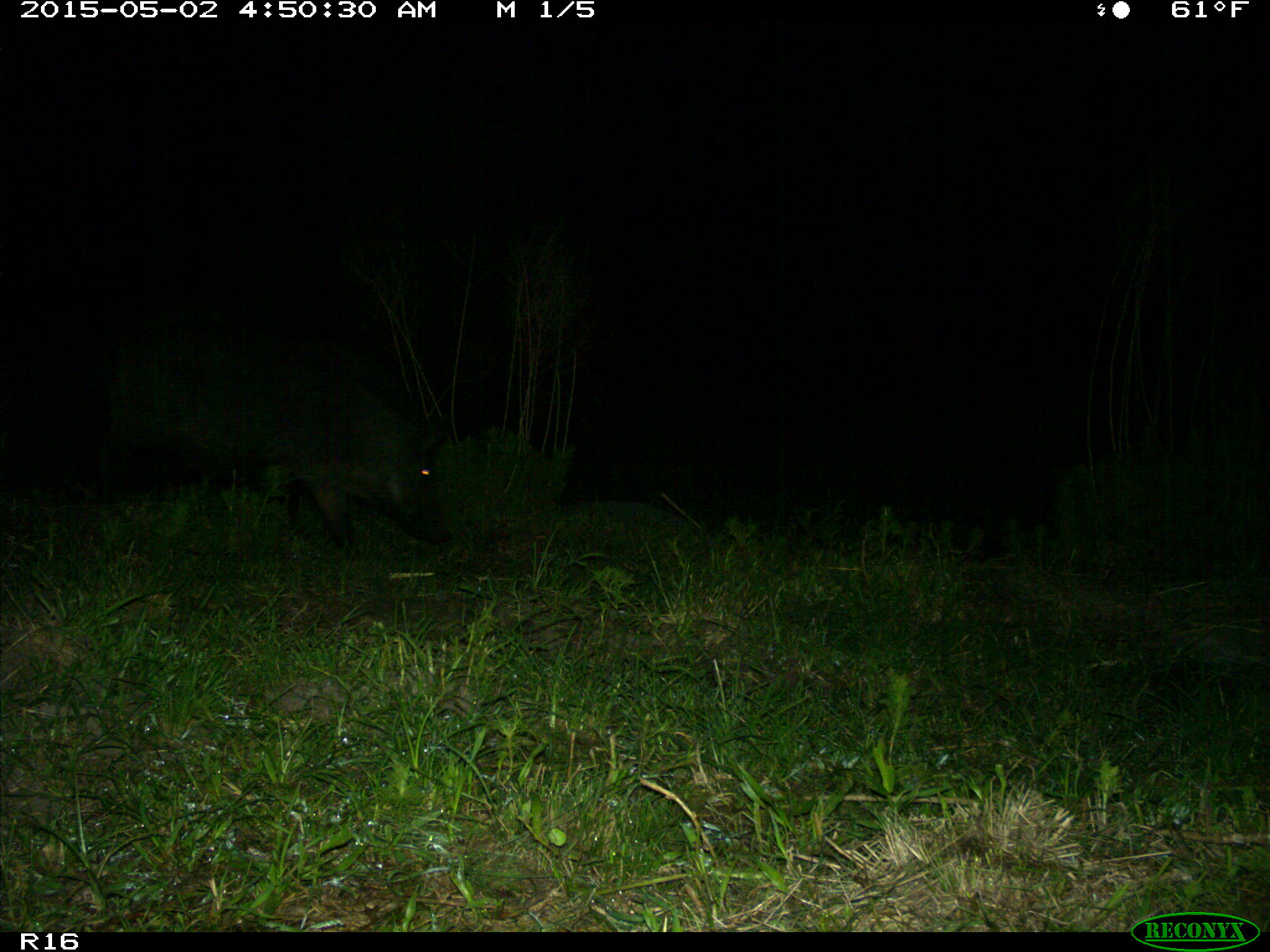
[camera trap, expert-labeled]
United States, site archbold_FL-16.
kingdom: Animalia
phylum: Chordata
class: Mammalia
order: Artiodactyla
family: Suidae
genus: Sus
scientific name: Sus scrofa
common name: wild boar